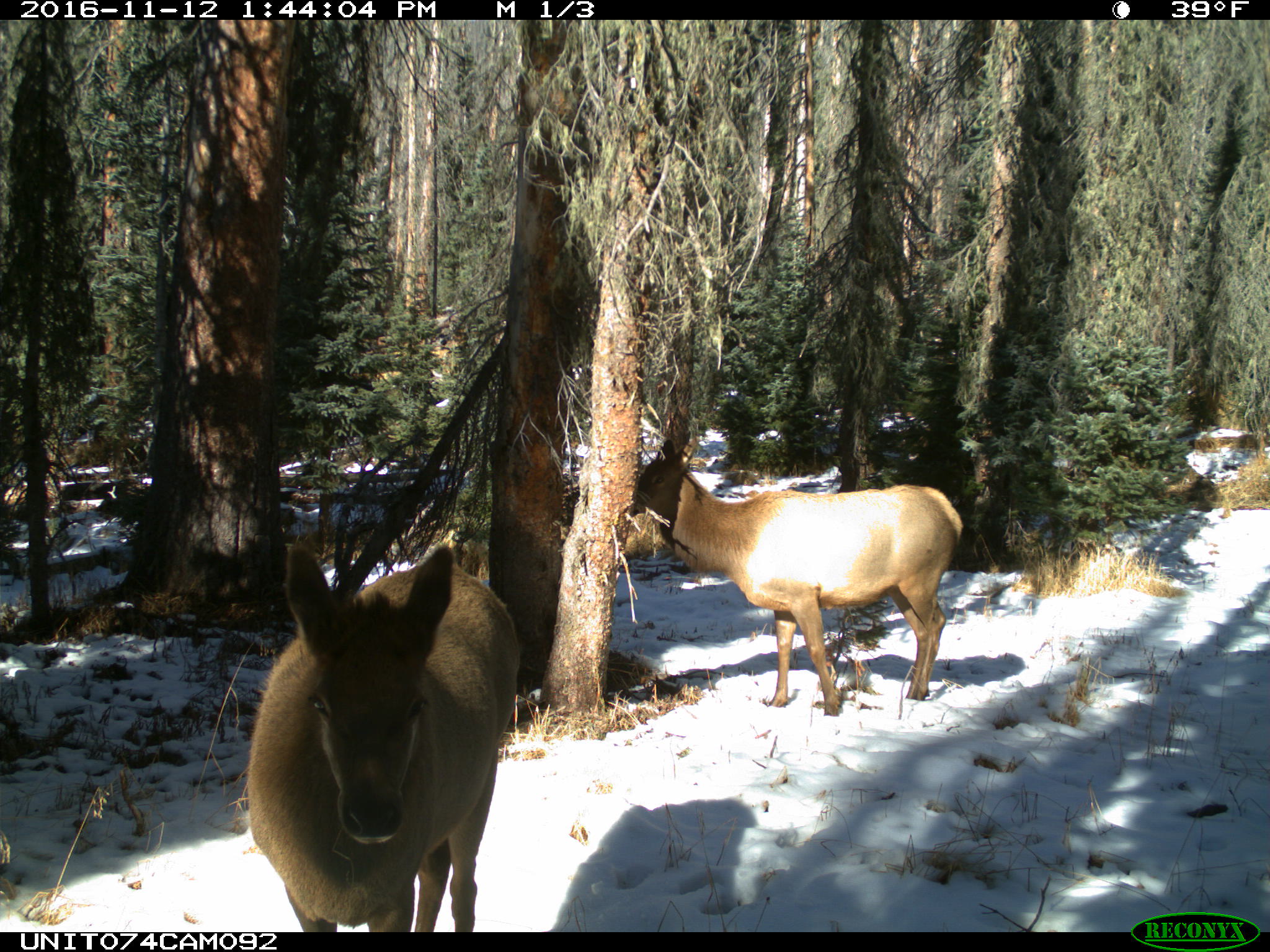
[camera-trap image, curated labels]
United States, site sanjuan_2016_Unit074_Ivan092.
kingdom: Animalia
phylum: Chordata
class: Mammalia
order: Artiodactyla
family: Cervidae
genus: Cervus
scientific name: Cervus elaphus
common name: red deer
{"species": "Cervus elaphus (red deer)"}